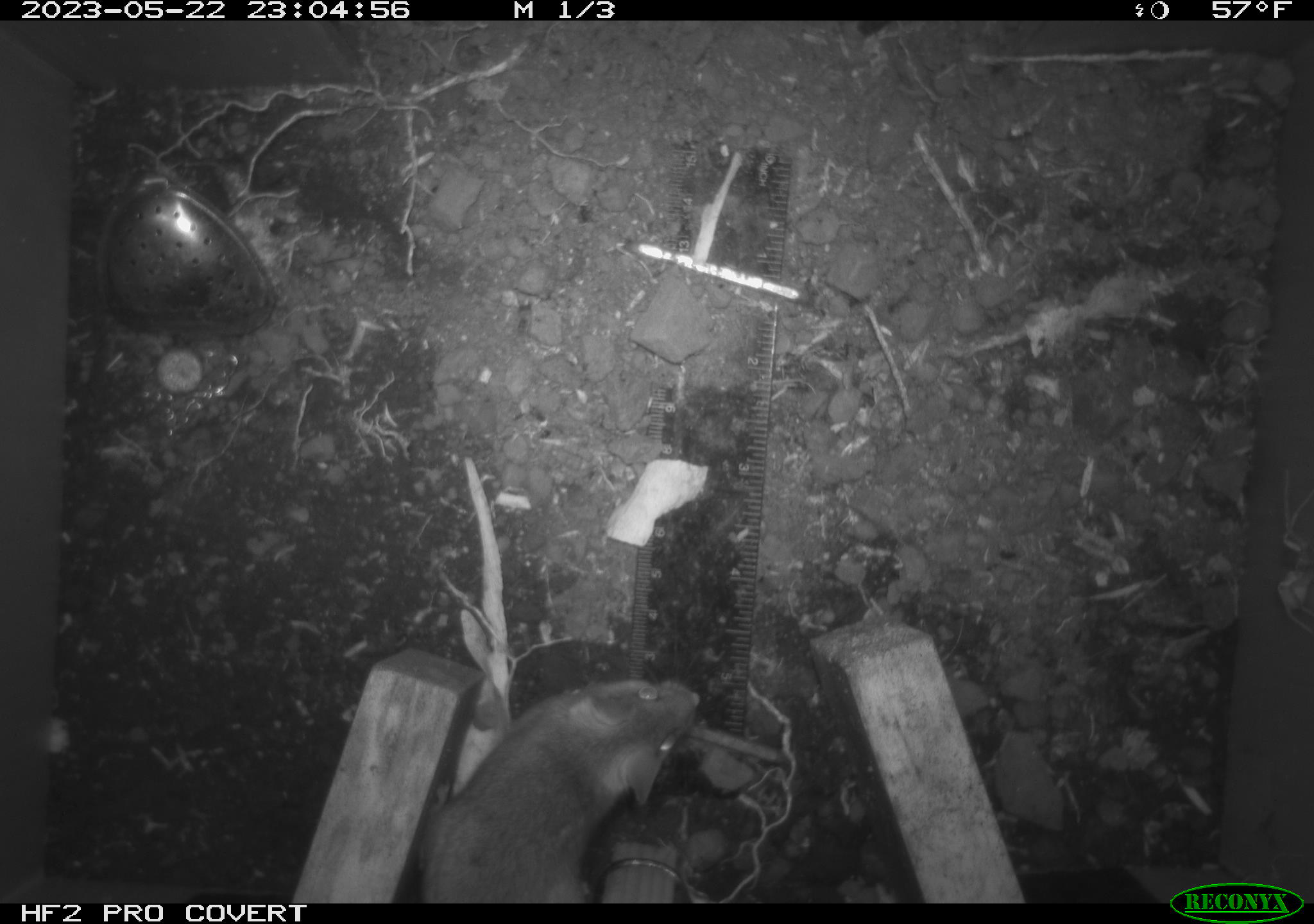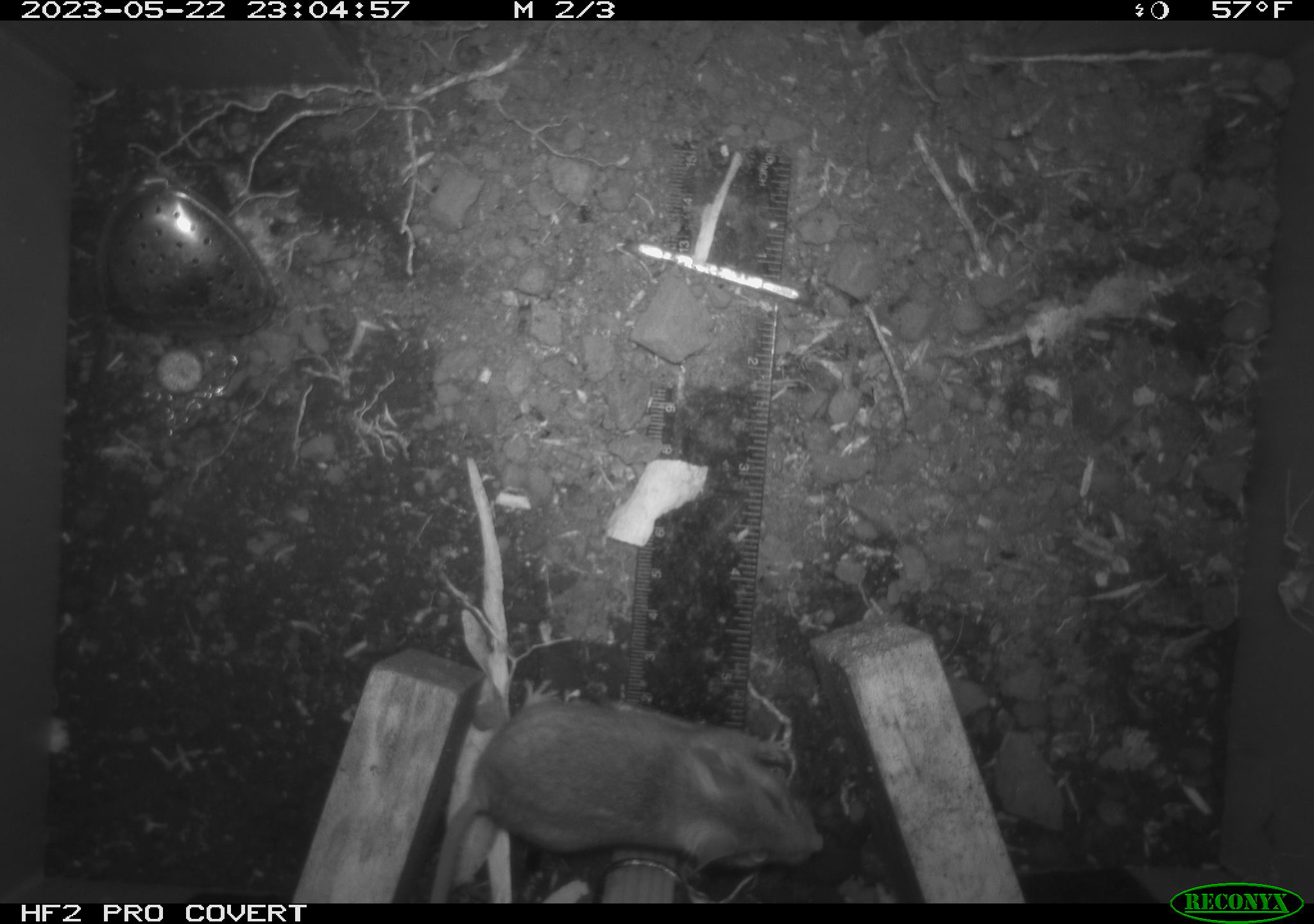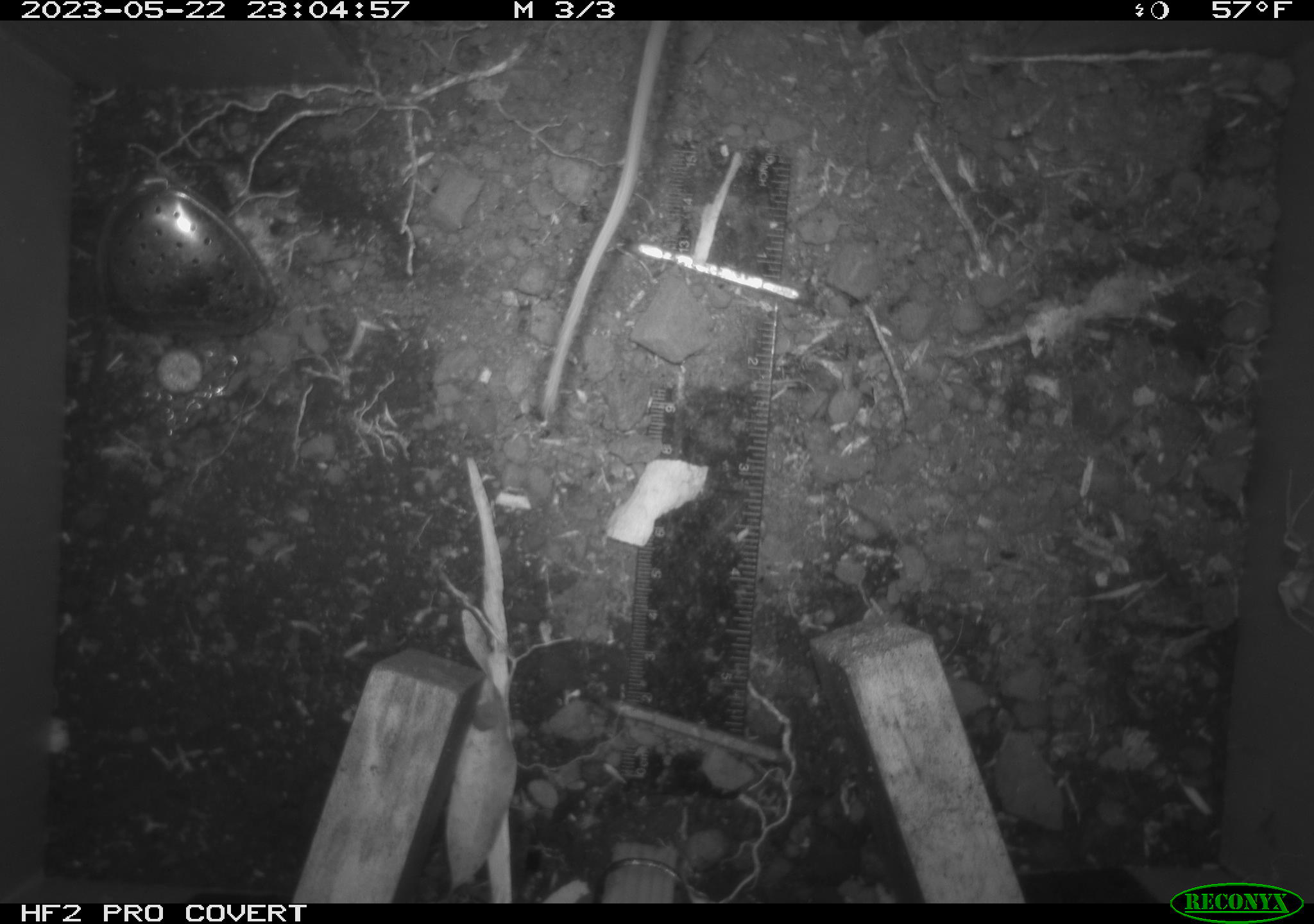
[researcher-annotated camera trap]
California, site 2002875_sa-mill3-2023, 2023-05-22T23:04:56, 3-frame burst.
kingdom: Animalia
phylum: Chordata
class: Mammalia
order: Rodentia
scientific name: Rodentia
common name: mouse species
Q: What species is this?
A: Mouse species (Rodentia).